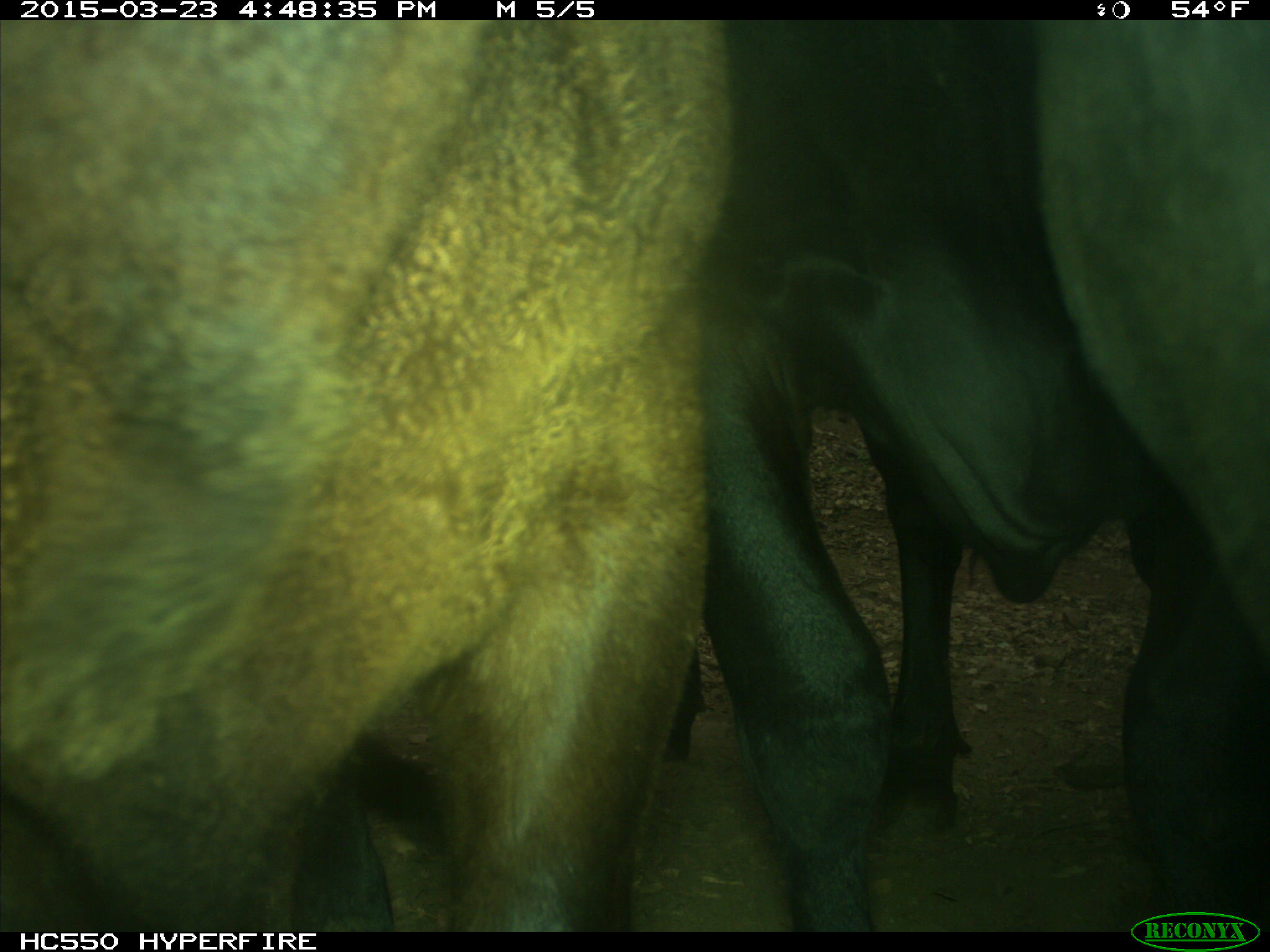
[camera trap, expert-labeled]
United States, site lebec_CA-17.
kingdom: Animalia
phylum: Chordata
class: Mammalia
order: Artiodactyla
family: Bovidae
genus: Bos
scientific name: Bos taurus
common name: domestic cow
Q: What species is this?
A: Bos taurus (domestic cow).